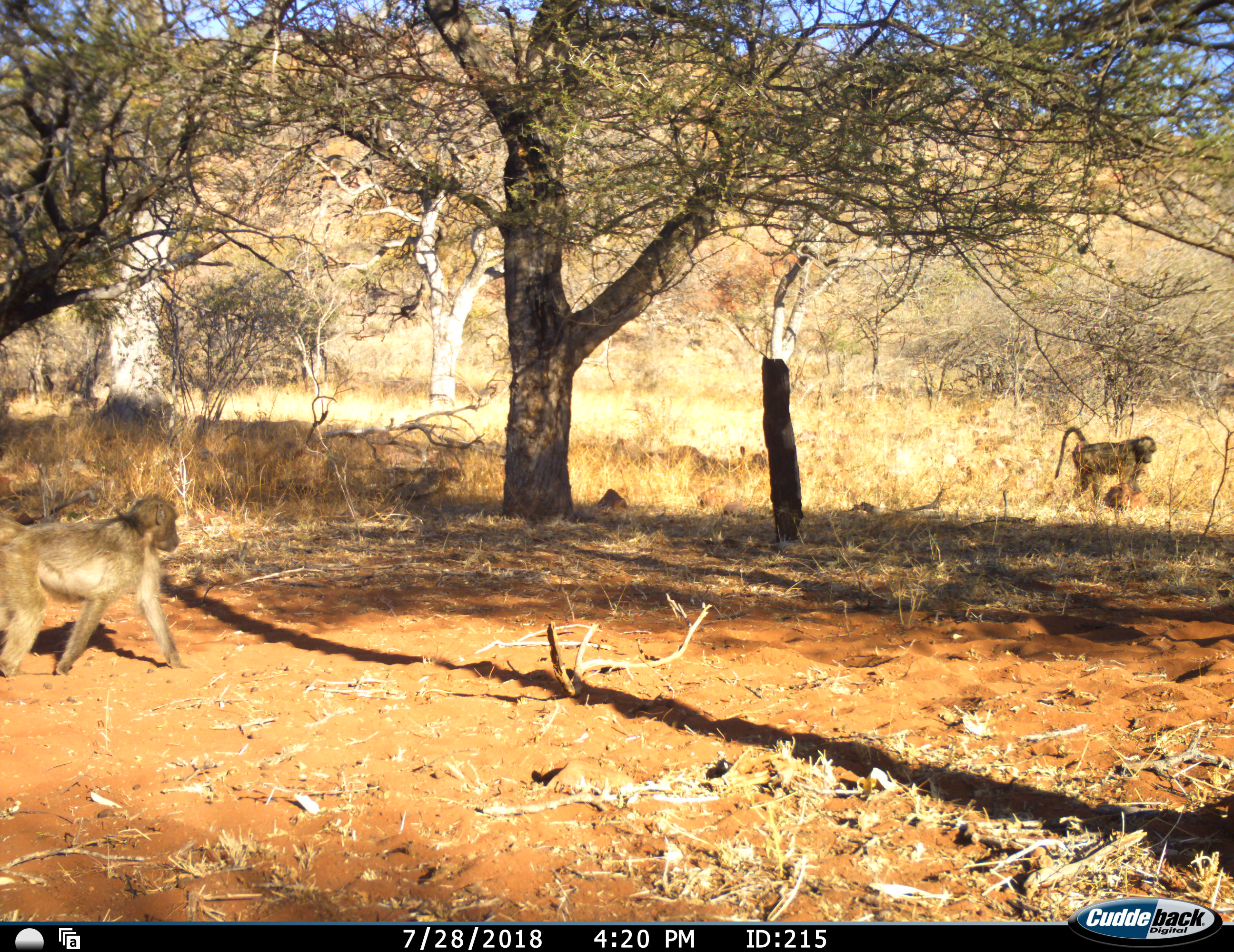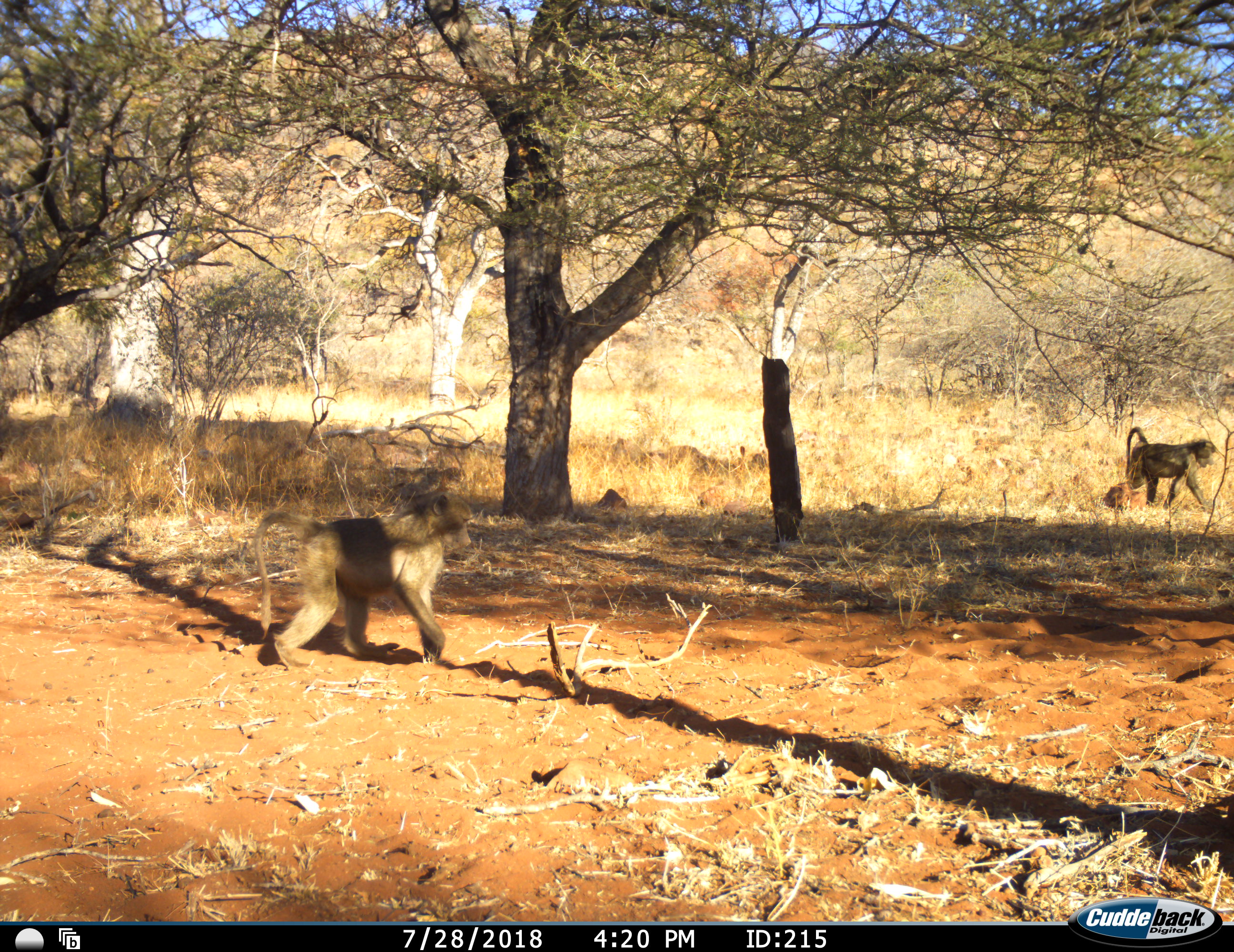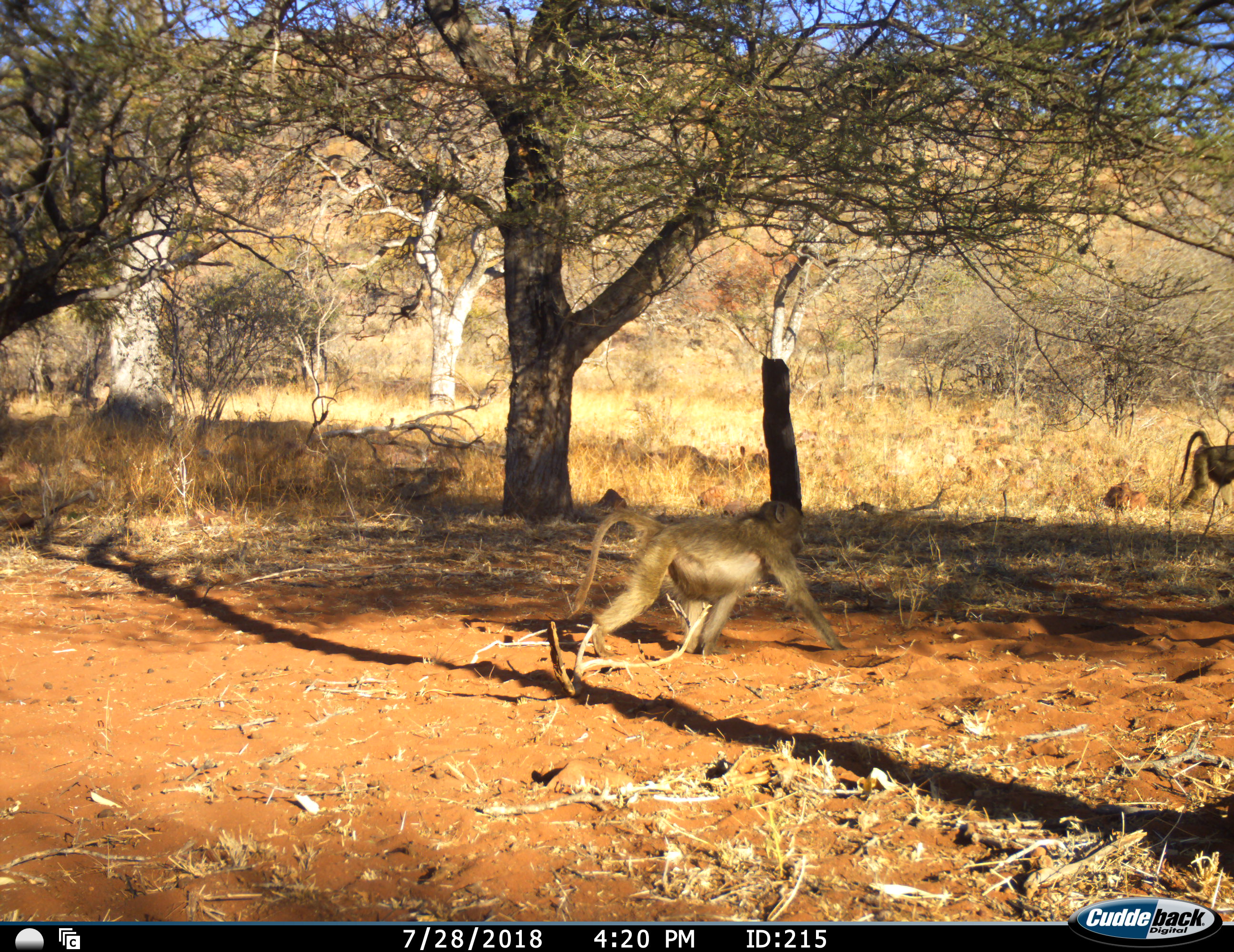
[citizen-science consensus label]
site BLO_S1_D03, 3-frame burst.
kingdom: Animalia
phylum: Chordata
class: Mammalia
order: Primates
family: Cercopithecidae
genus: Papio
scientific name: Papio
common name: baboon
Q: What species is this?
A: Baboon (Papio).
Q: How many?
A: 2.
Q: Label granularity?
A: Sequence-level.